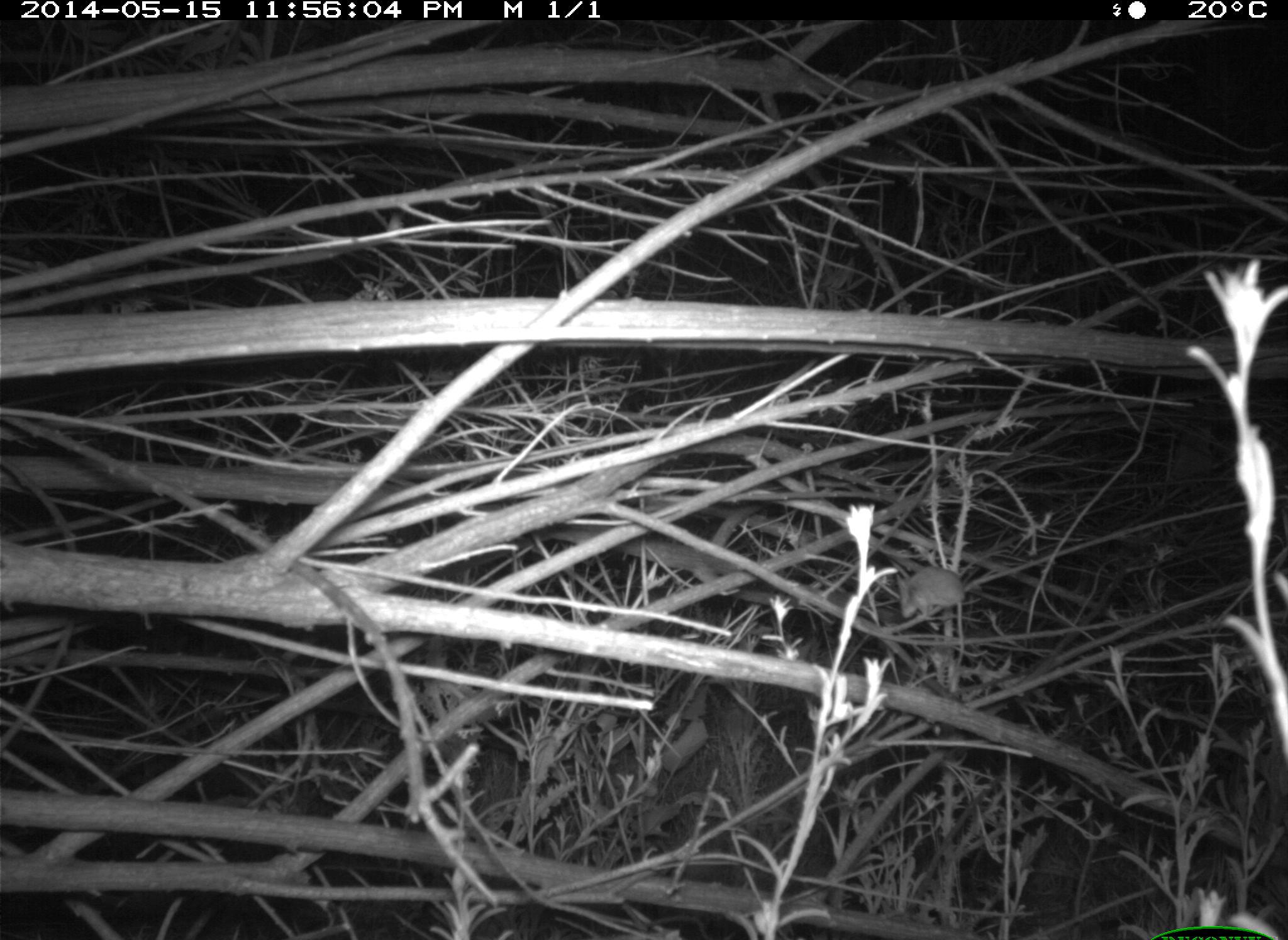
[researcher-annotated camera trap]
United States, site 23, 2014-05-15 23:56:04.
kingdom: Animalia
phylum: Chordata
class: Mammalia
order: Rodentia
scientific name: Rodentia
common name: rodent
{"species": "rodent (Rodentia)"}